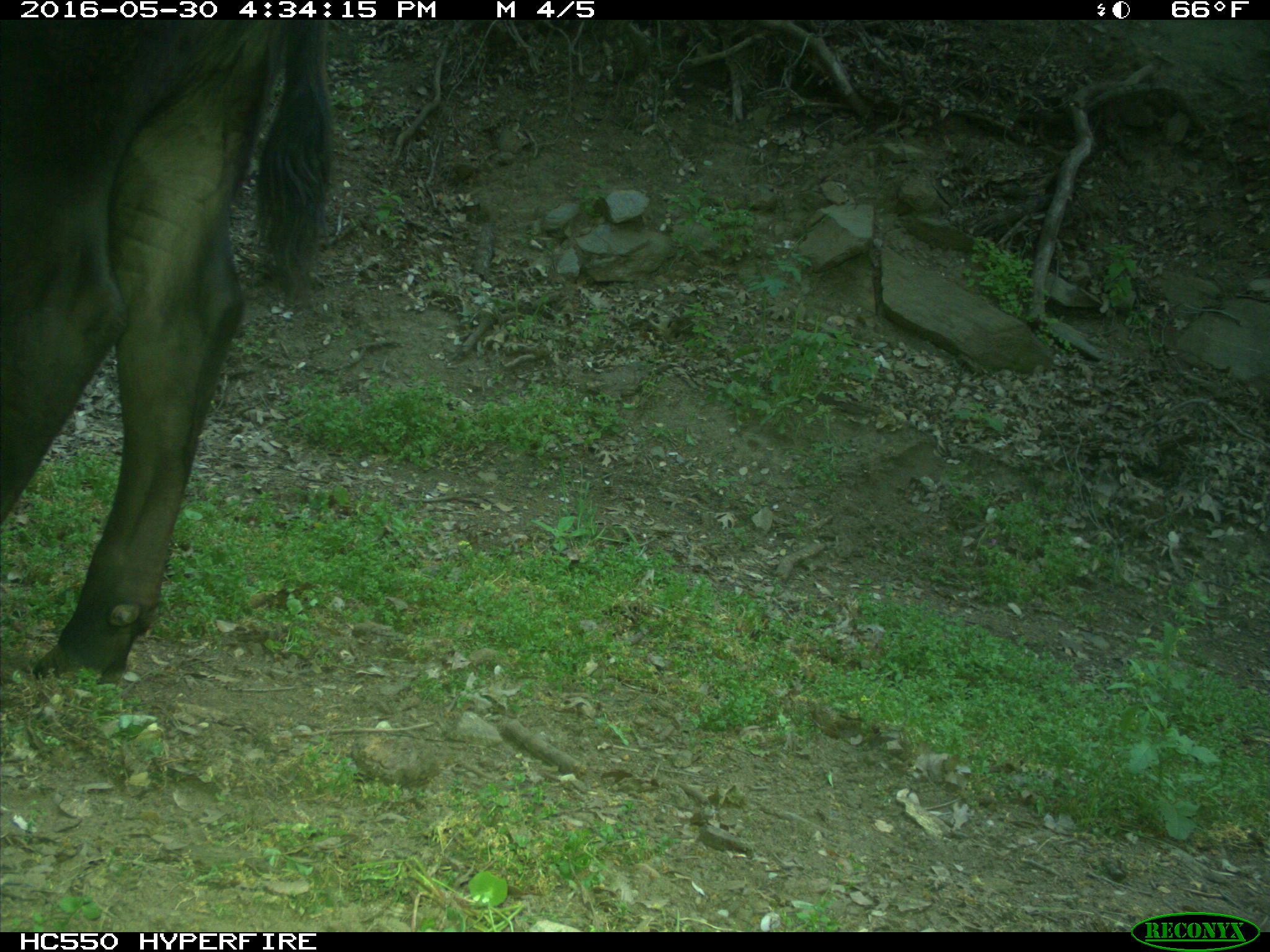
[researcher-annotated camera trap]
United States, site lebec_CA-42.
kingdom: Animalia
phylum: Chordata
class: Mammalia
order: Artiodactyla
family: Bovidae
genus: Bos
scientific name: Bos taurus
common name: domestic cow